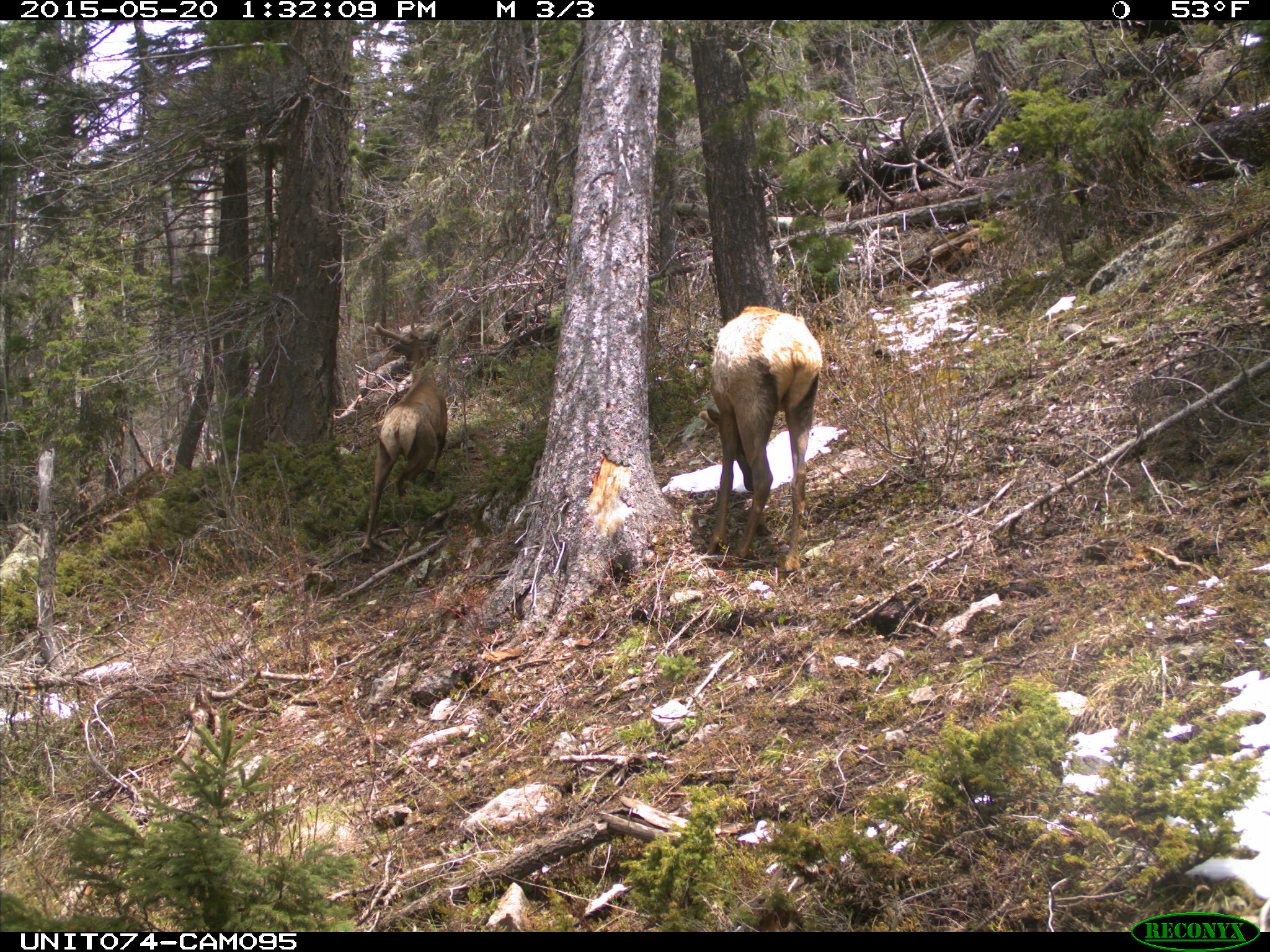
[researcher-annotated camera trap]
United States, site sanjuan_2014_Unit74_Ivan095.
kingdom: Animalia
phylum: Chordata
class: Mammalia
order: Artiodactyla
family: Cervidae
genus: Cervus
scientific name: Cervus elaphus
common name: red deer